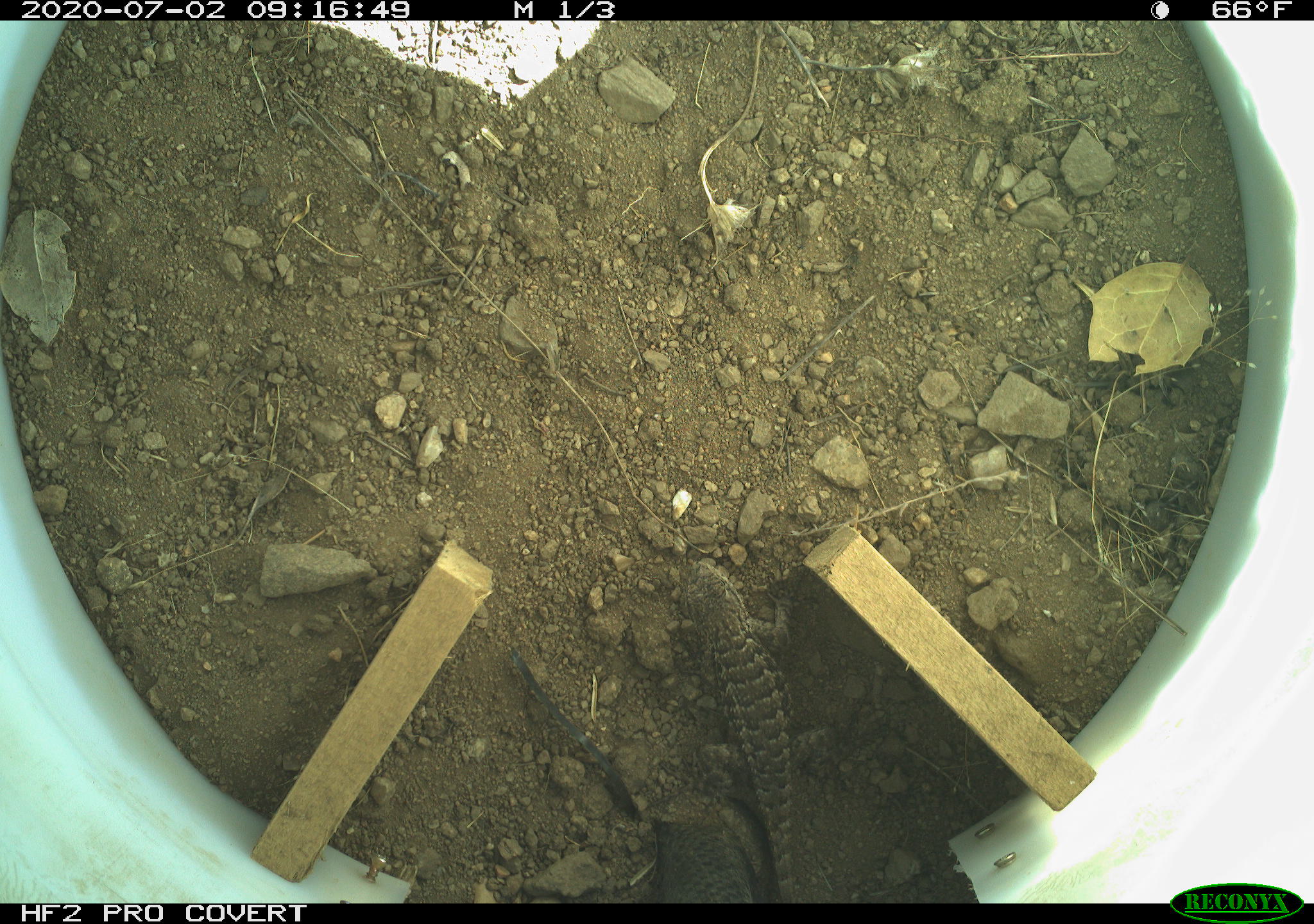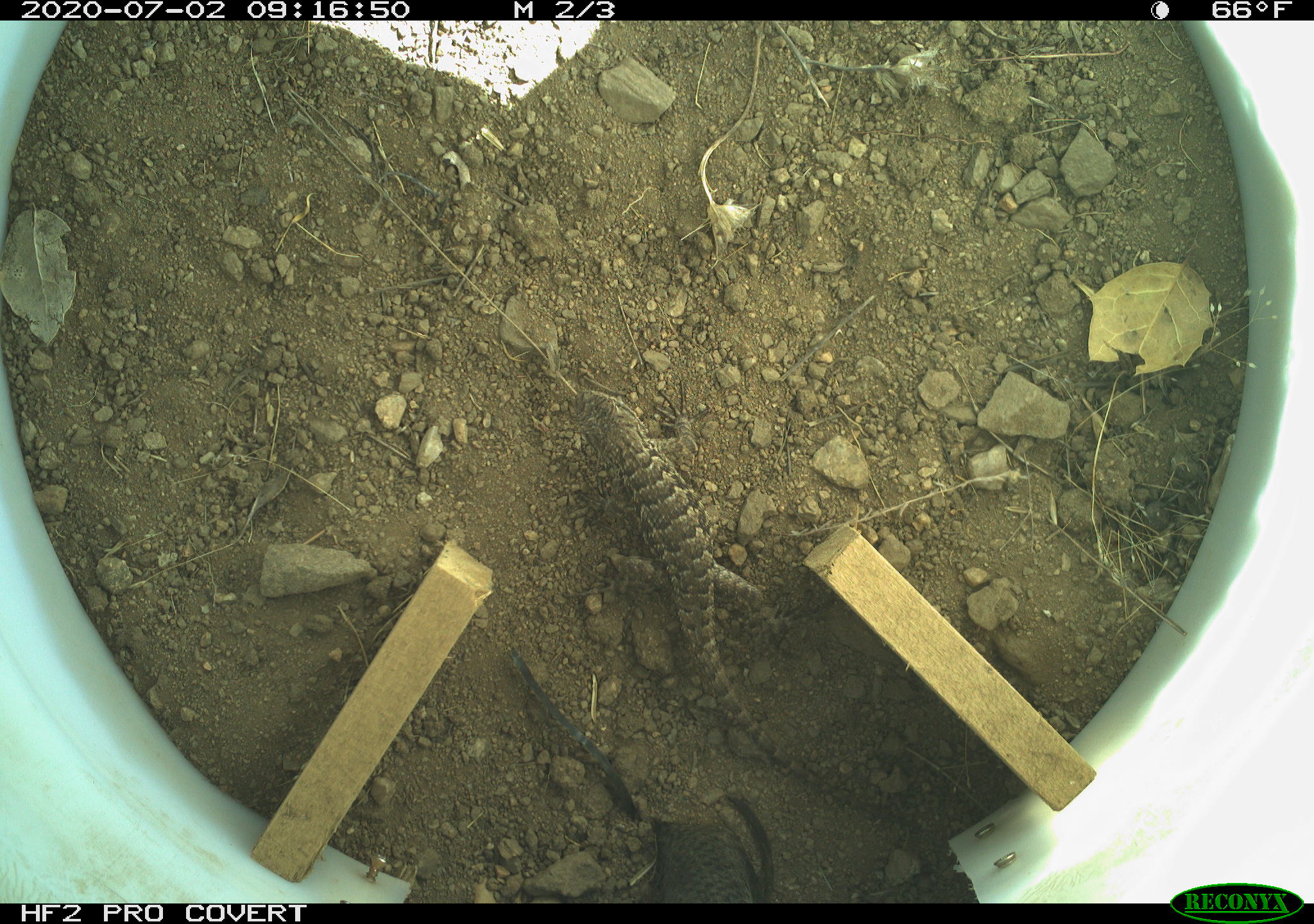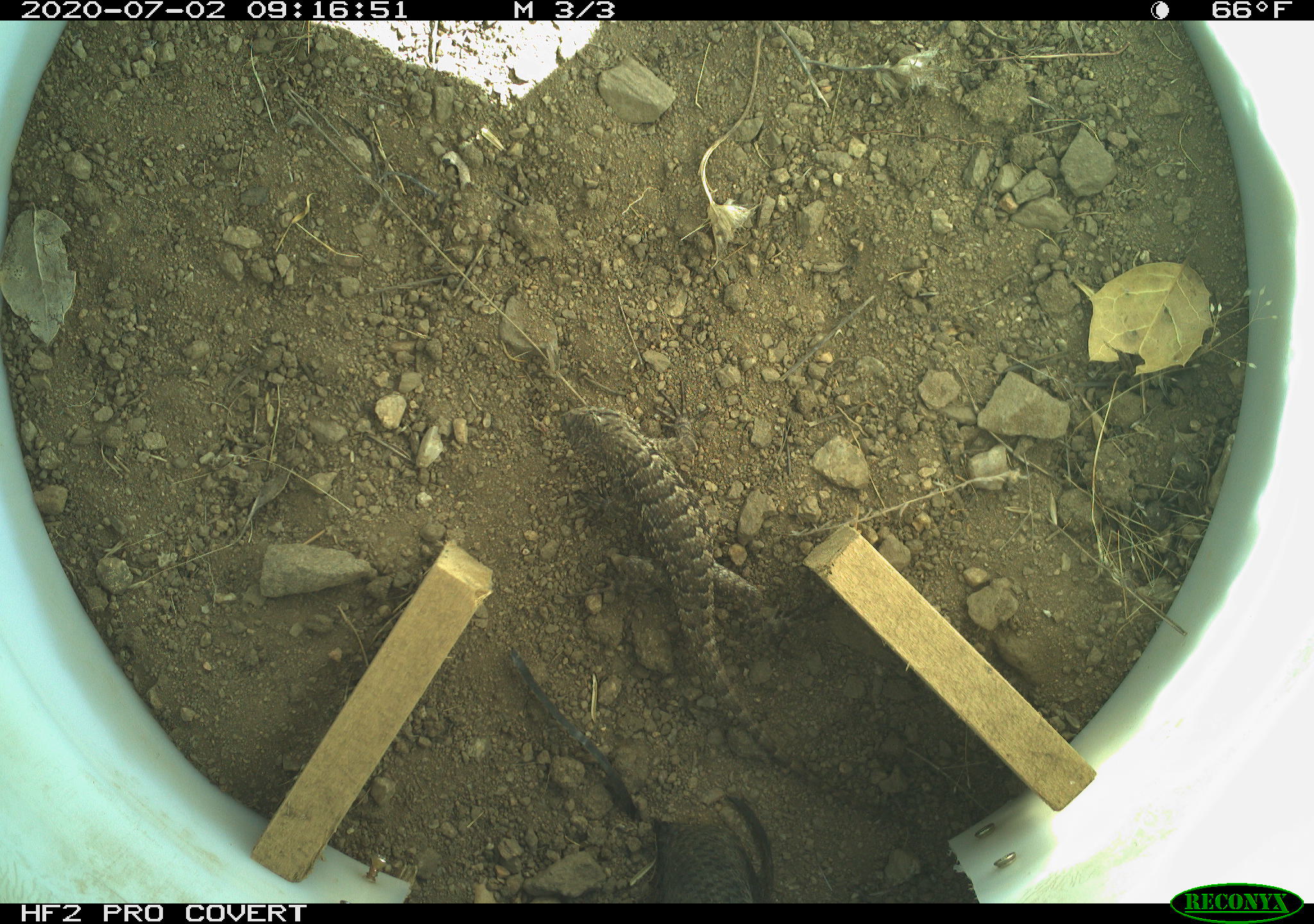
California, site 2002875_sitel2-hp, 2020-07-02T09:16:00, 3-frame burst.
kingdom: Animalia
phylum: Chordata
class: Reptilia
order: Squamata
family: Phrynosomatidae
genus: Sceloporus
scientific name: Sceloporus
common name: spiny lizards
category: sceloporus species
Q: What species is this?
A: Sceloporus species (spiny lizards) (Sceloporus).